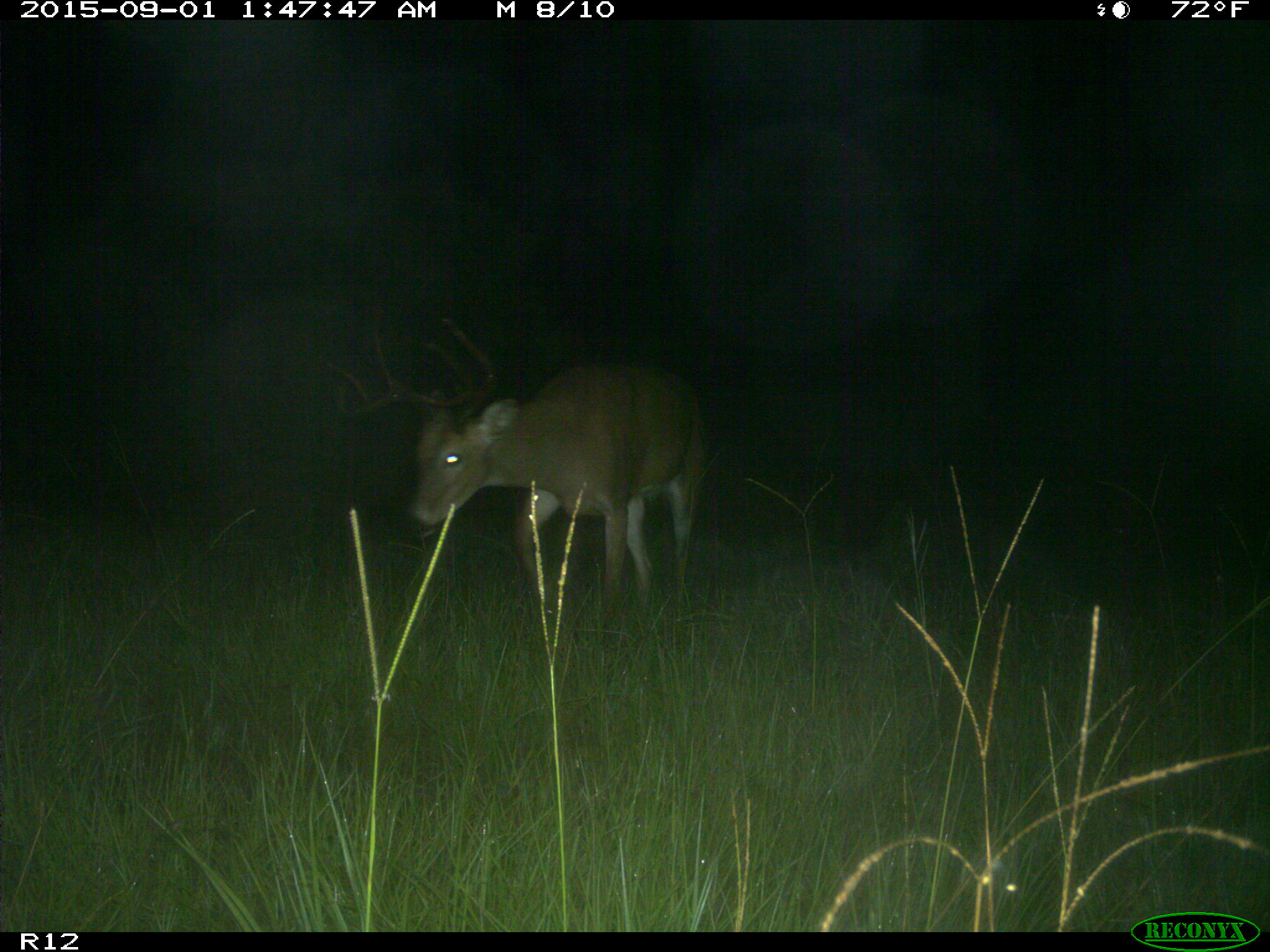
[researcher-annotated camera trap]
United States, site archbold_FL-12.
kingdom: Animalia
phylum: Chordata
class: Mammalia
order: Artiodactyla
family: Cervidae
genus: Odocoileus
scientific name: Odocoileus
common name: deer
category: unidentified deer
Unidentified deer (deer) (Odocoileus).